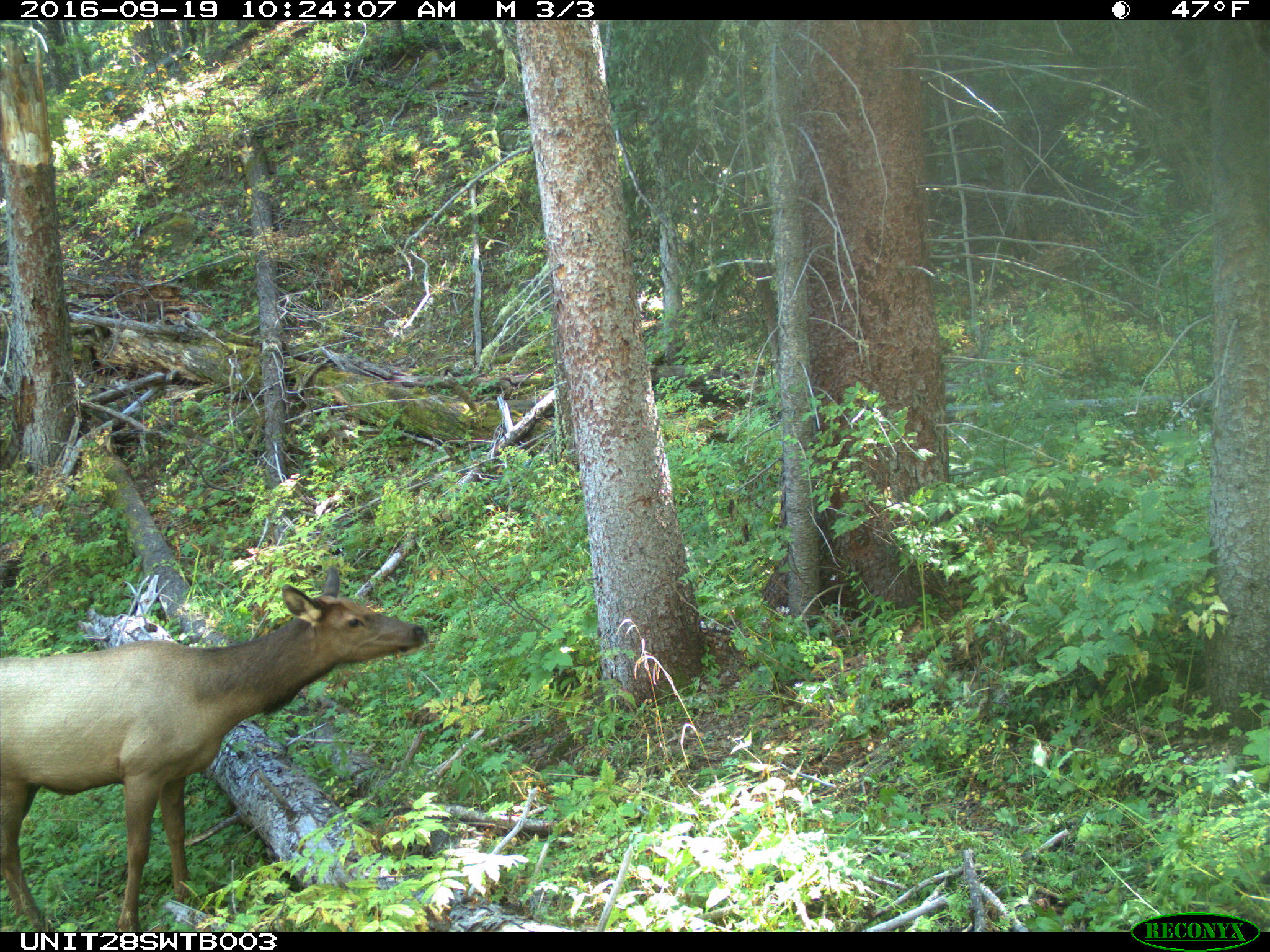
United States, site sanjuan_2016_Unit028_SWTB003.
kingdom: Animalia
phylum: Chordata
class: Mammalia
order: Artiodactyla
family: Cervidae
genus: Cervus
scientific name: Cervus elaphus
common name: red deer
Cervus elaphus (red deer).